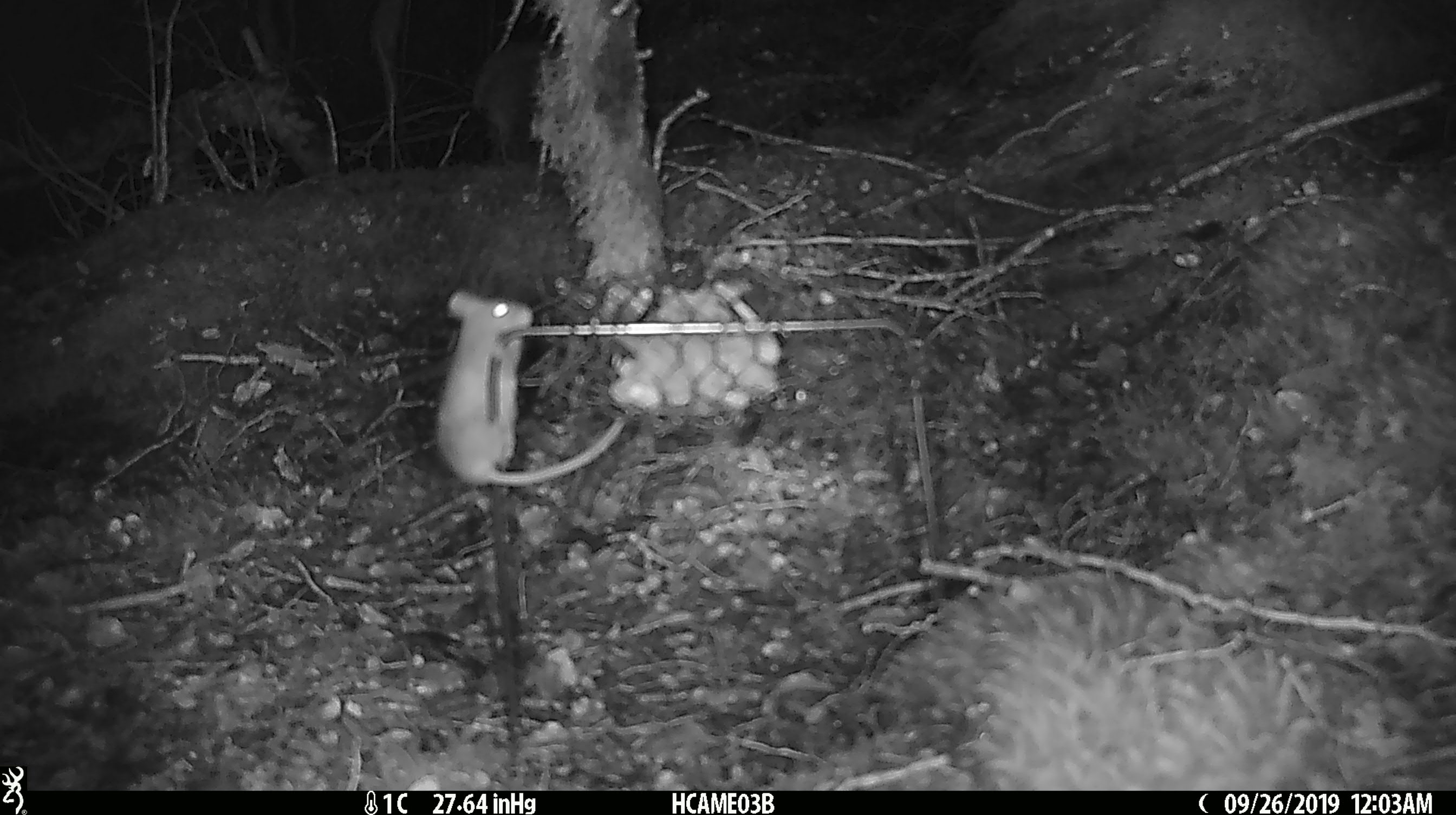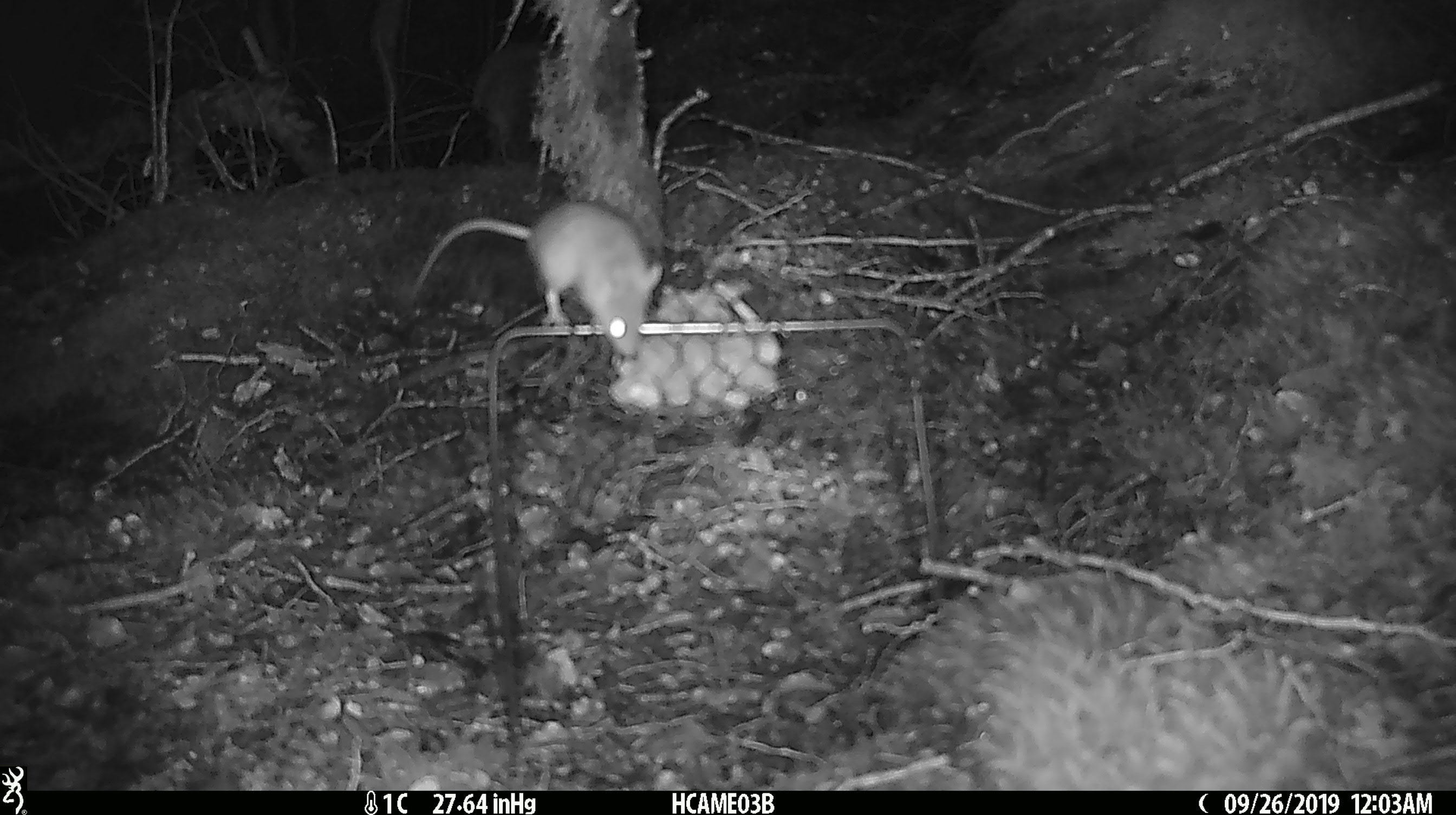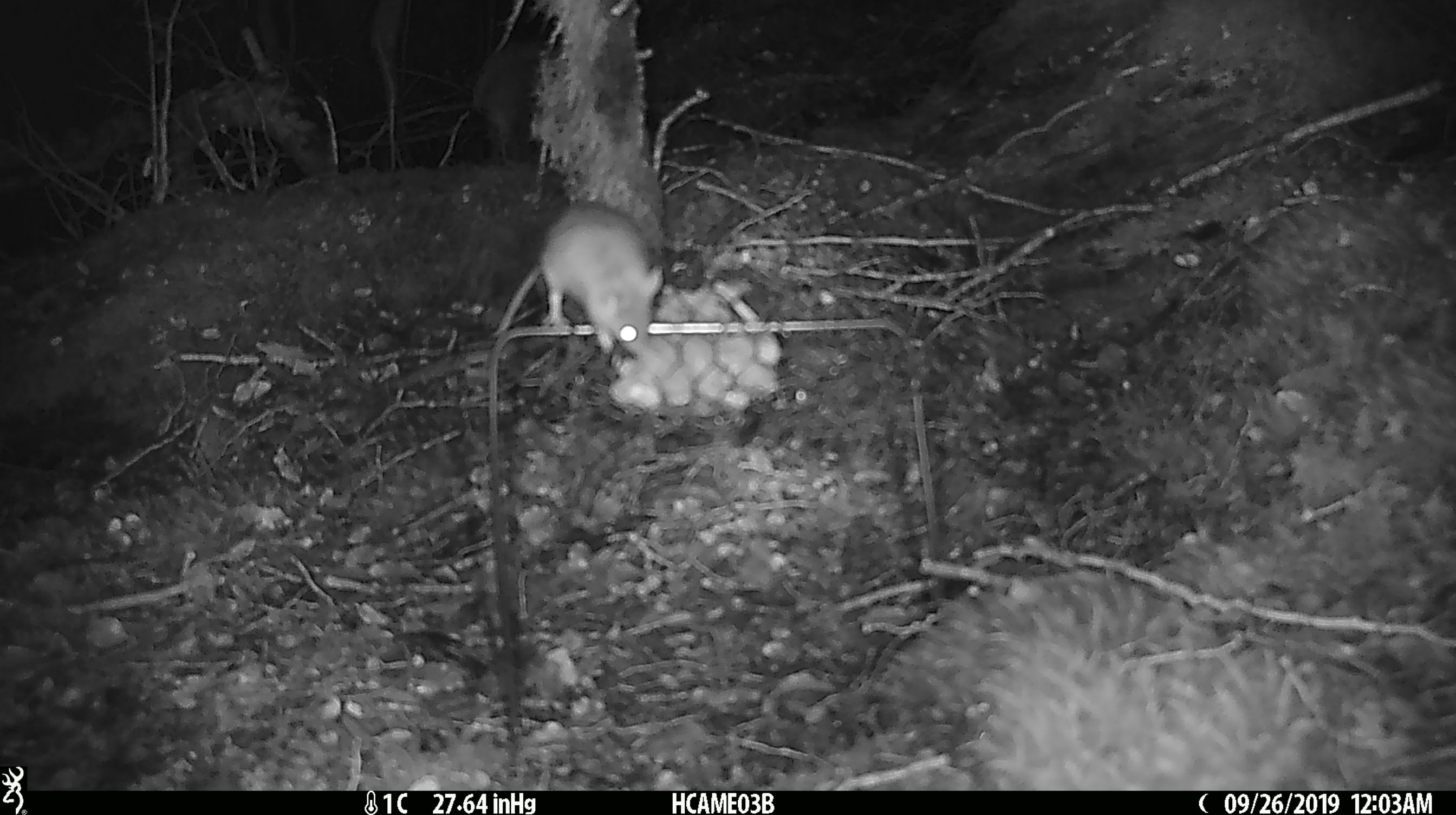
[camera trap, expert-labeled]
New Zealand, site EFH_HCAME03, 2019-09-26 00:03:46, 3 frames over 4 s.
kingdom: Animalia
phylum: Chordata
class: Mammalia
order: Rodentia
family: Muridae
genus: Mus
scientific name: Mus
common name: mouse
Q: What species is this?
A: Mouse (Mus).